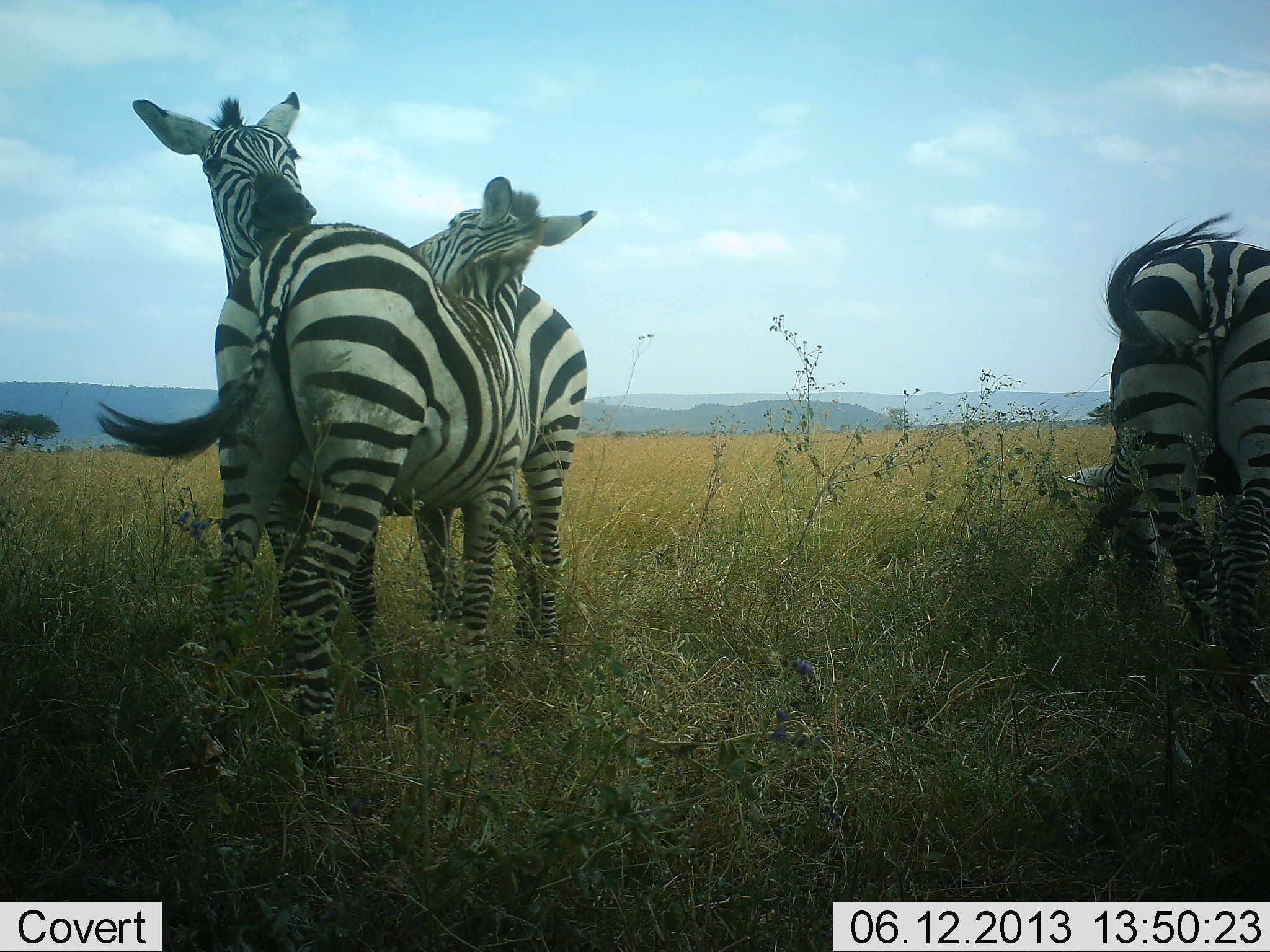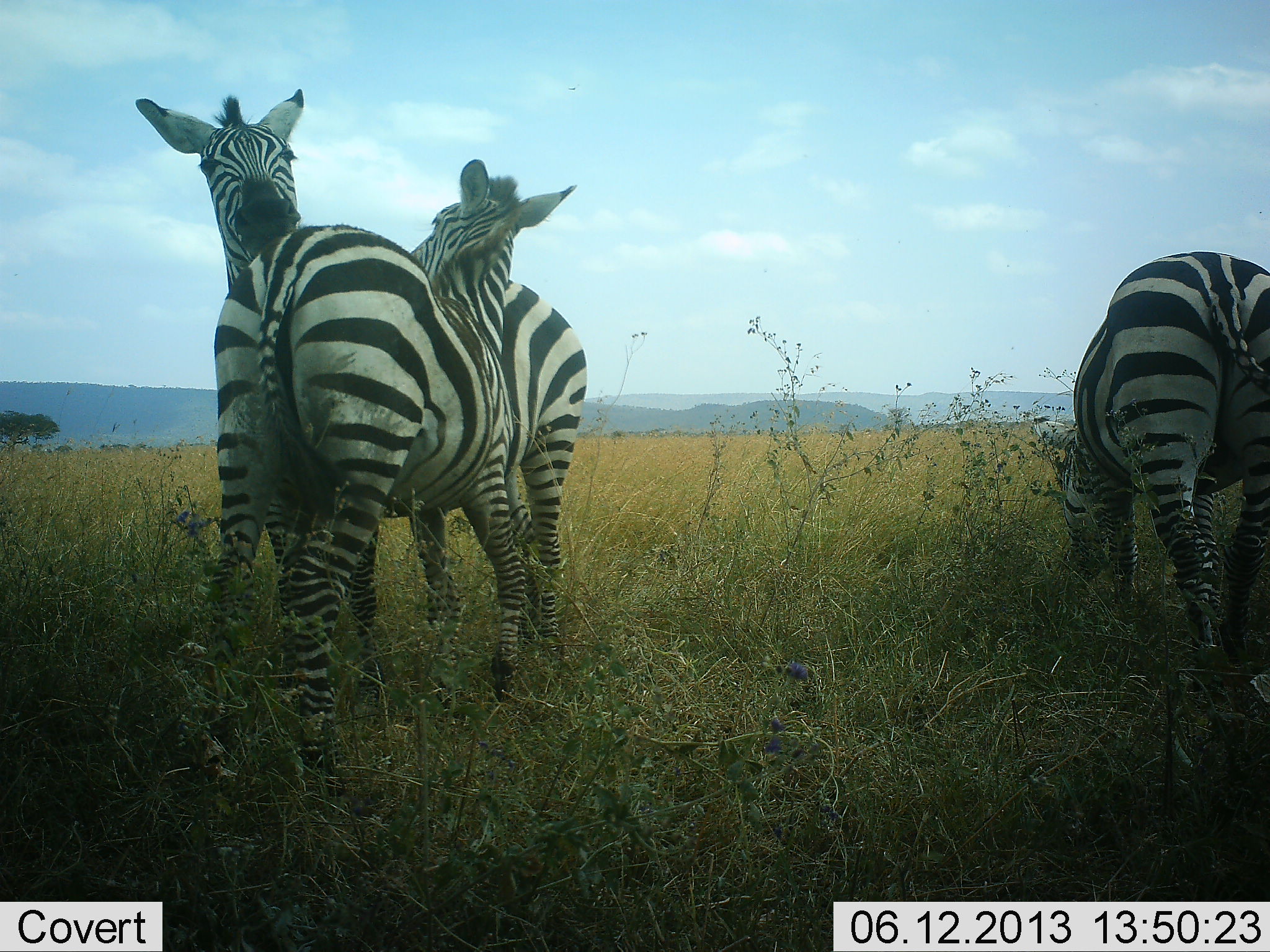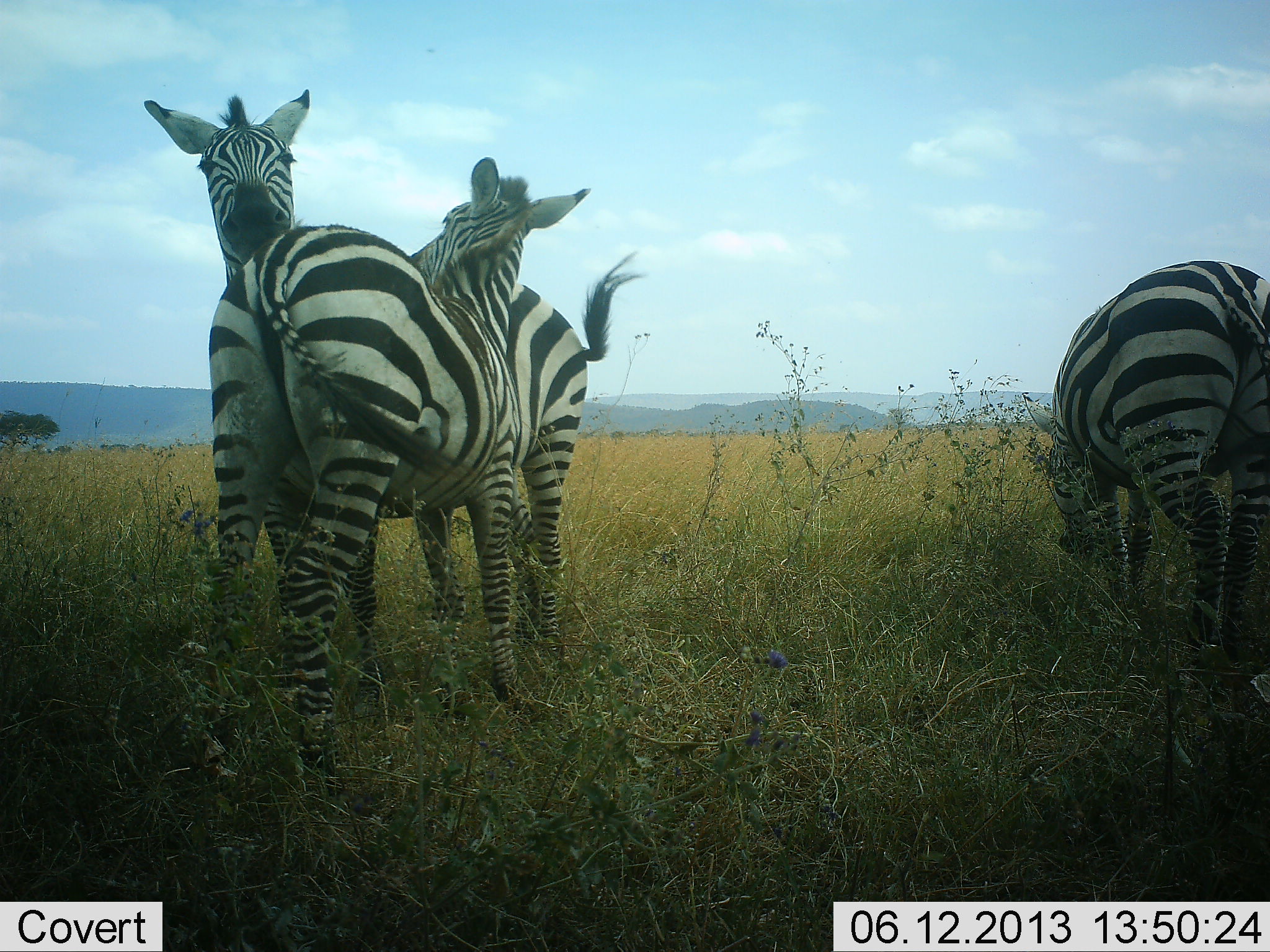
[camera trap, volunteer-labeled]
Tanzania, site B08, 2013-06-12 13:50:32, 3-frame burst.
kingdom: Animalia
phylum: Chordata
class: Mammalia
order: Perissodactyla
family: Equidae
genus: Equus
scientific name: Equus quagga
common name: plains zebra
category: zebra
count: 3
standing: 60%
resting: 0%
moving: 0%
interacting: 80%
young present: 0%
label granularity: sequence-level